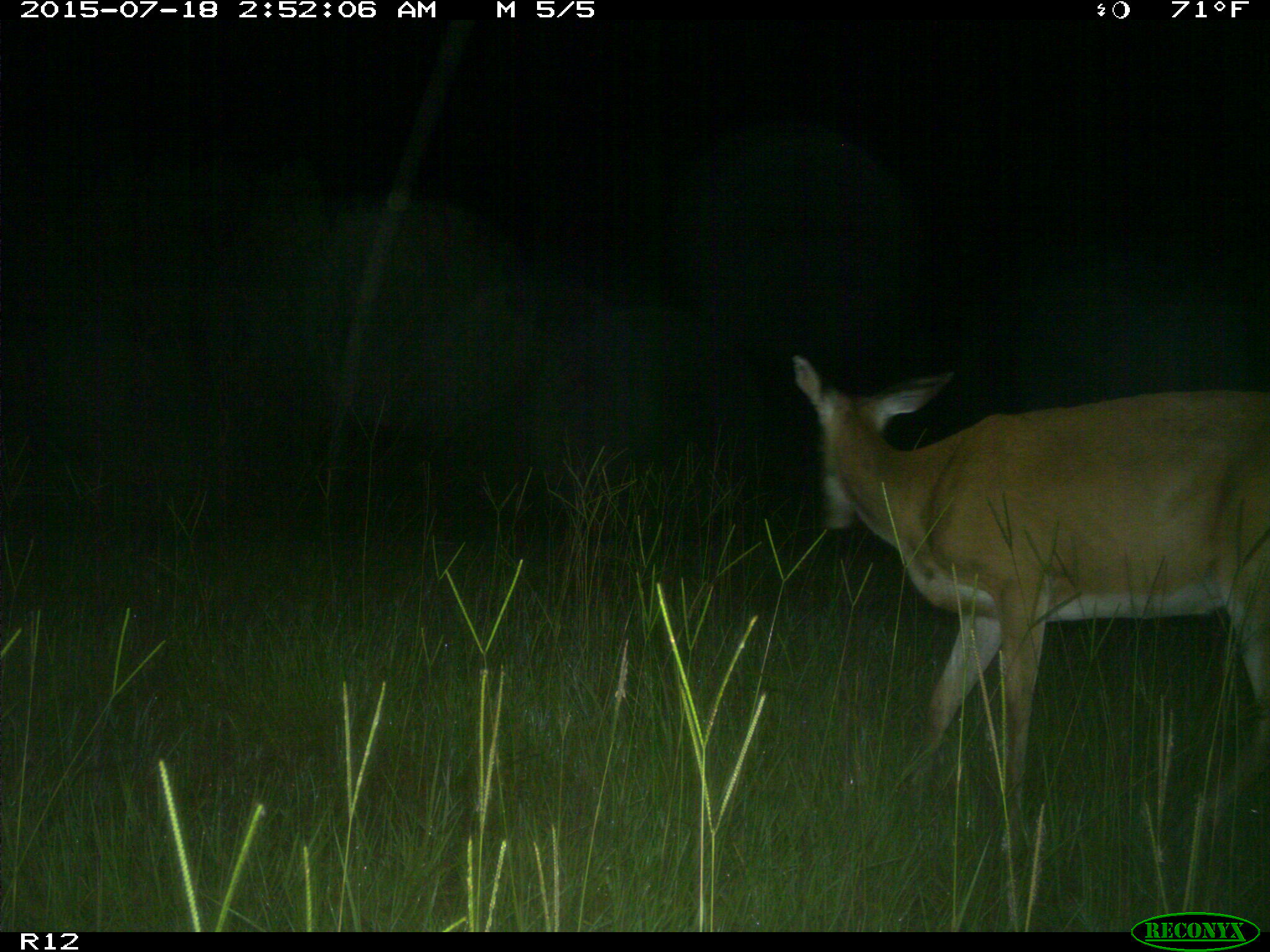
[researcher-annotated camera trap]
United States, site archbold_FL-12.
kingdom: Animalia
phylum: Chordata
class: Mammalia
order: Artiodactyla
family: Cervidae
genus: Odocoileus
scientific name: Odocoileus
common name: deer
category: unidentified deer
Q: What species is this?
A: Unidentified deer (deer) (Odocoileus).